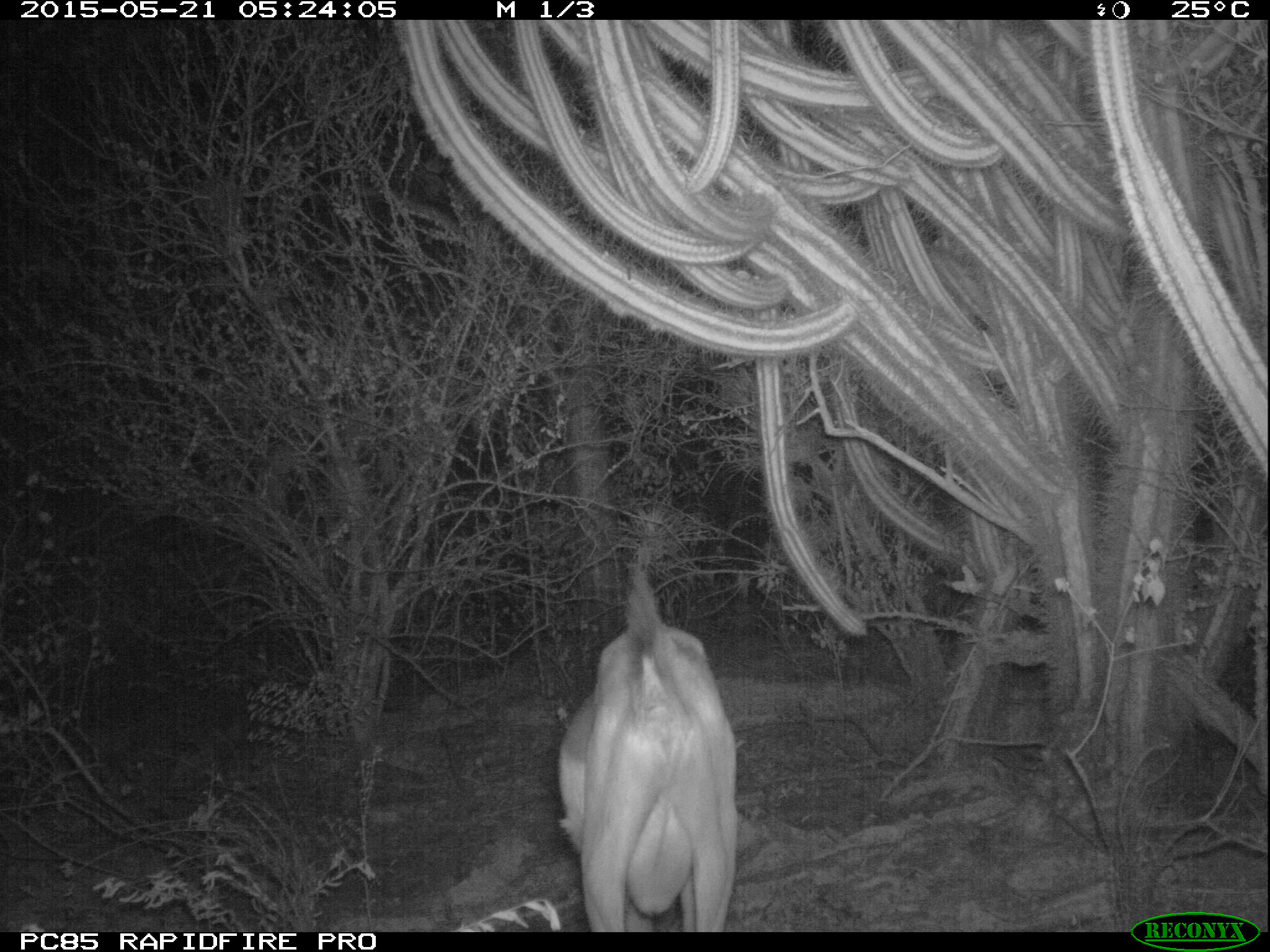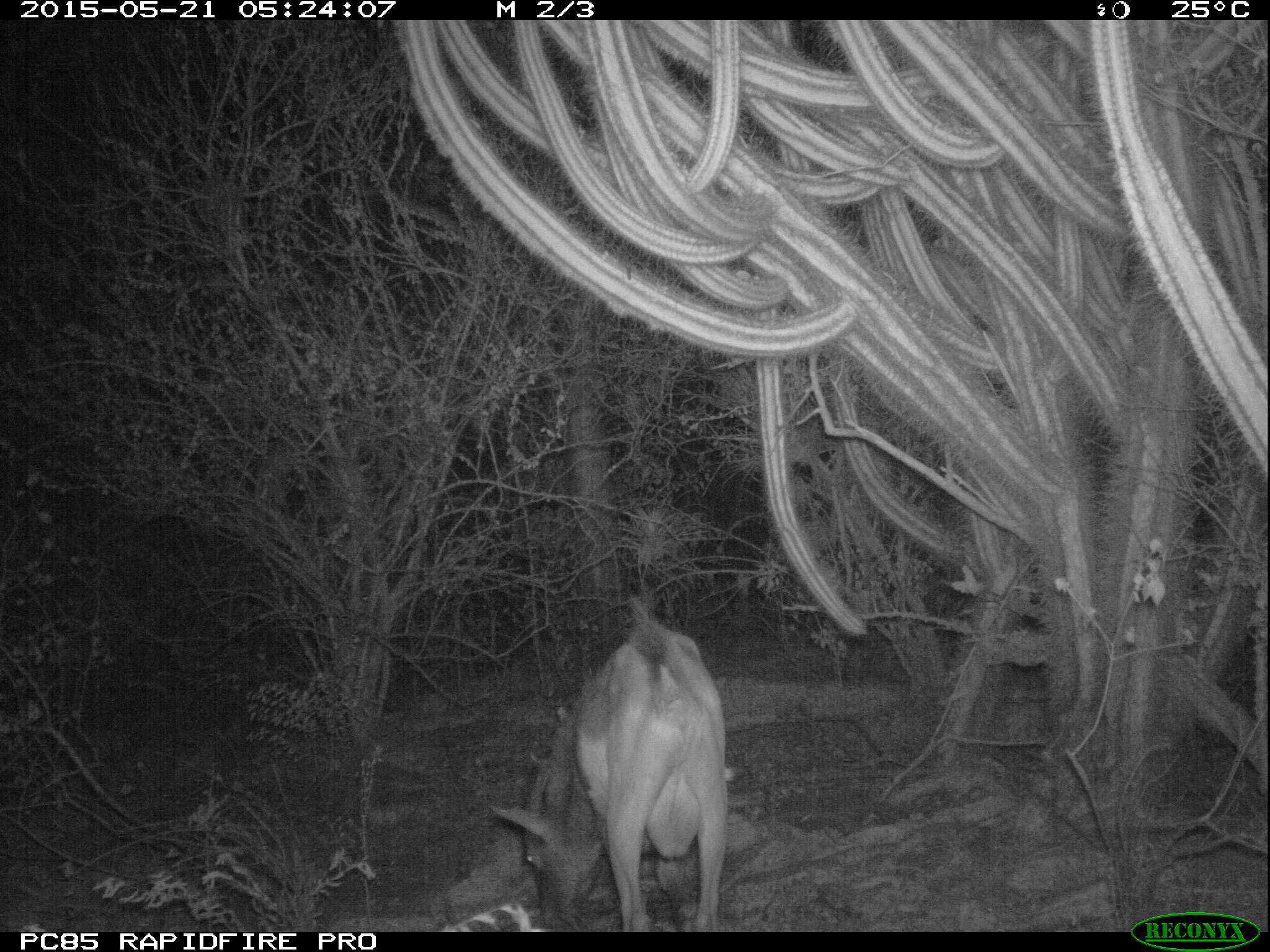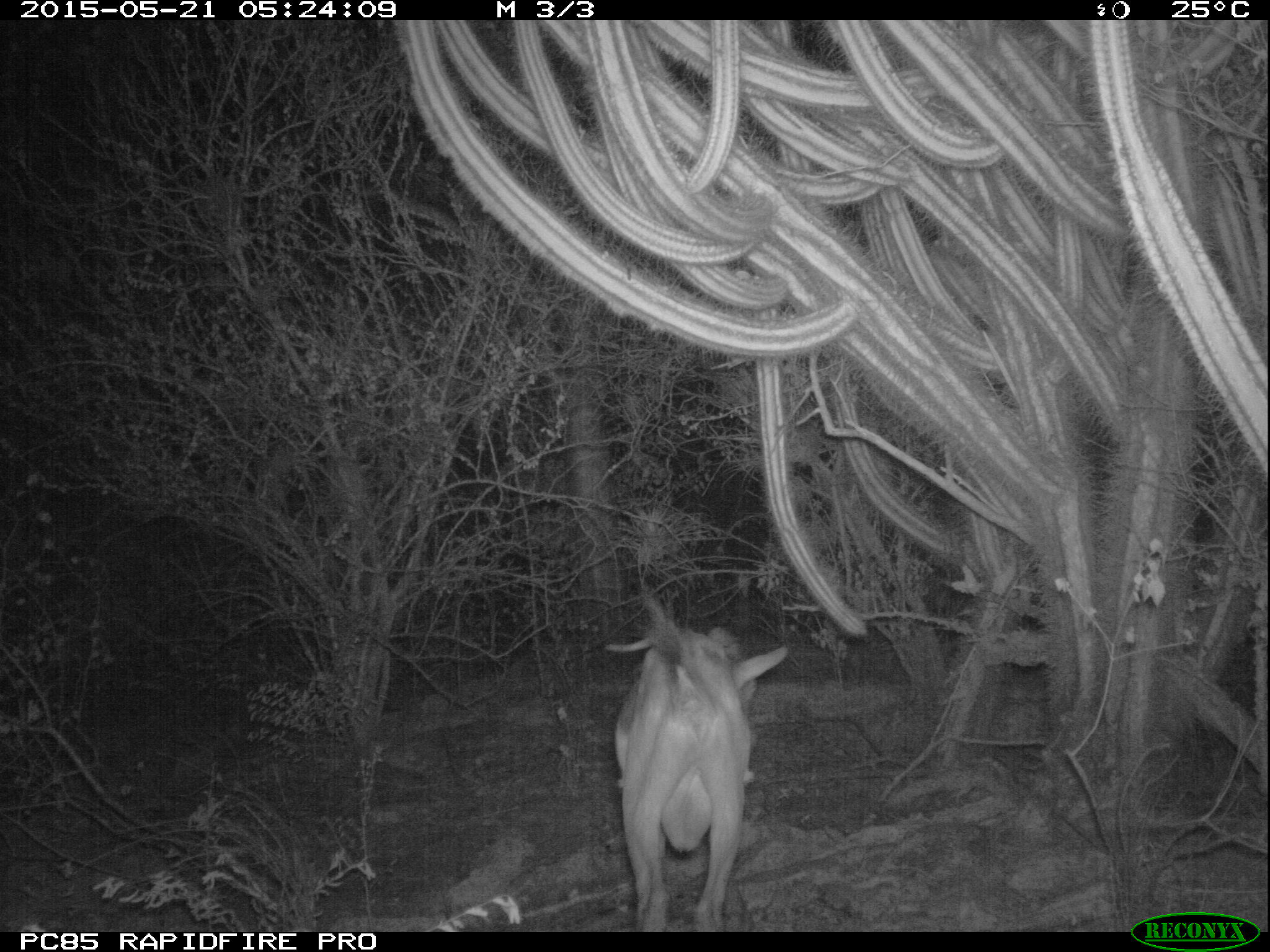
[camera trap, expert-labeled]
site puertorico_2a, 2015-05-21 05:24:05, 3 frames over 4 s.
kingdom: Animalia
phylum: Chordata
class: Mammalia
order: Artiodactyla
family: Bovidae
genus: Capra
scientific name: Capra hircus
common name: goat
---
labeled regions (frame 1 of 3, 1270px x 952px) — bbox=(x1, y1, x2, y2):
goat: bbox=(552, 564, 737, 931)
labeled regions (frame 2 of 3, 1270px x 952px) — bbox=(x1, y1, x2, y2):
goat: bbox=(483, 596, 729, 929)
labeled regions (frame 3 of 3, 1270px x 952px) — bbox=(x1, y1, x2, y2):
goat: bbox=(605, 591, 791, 930)